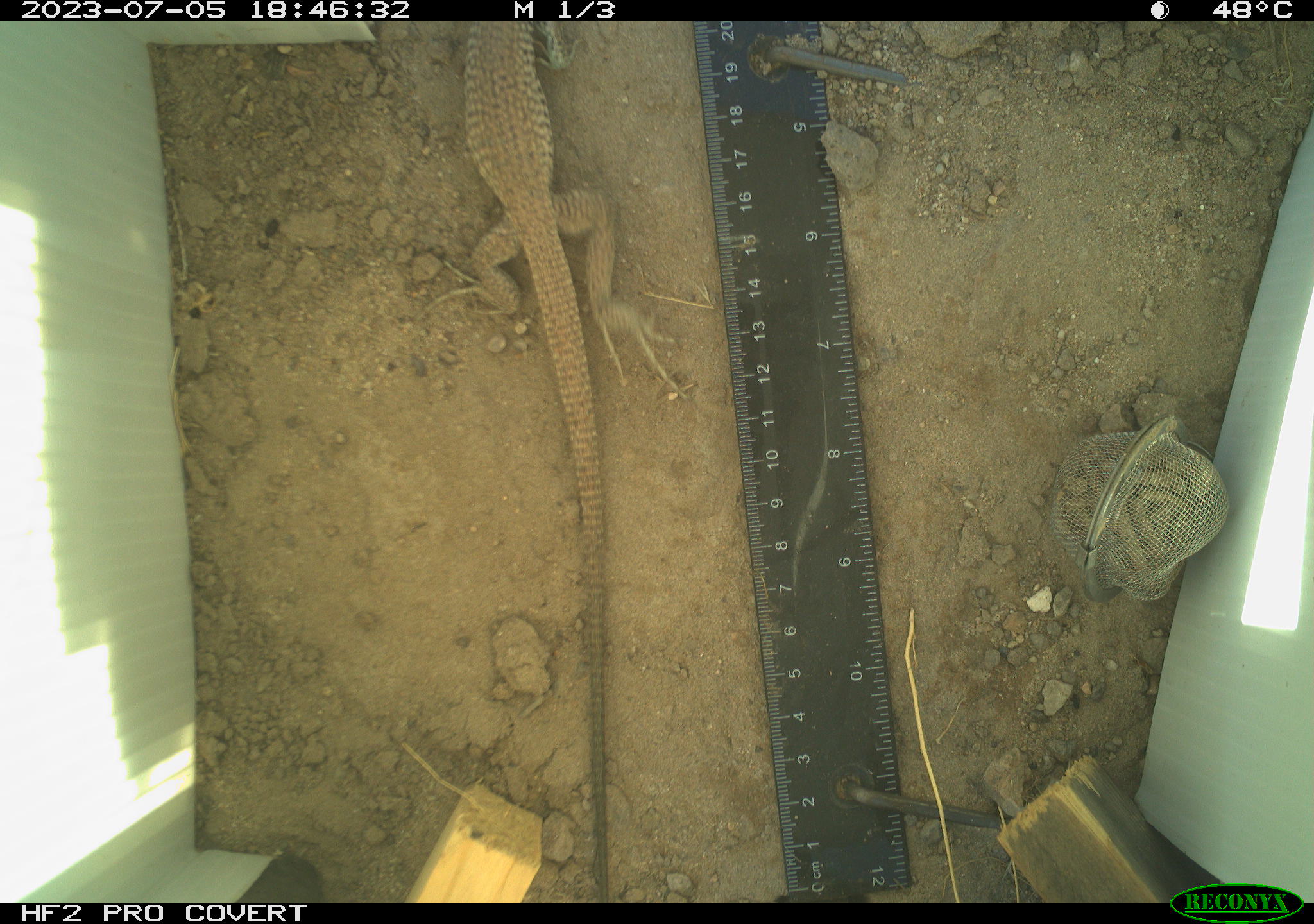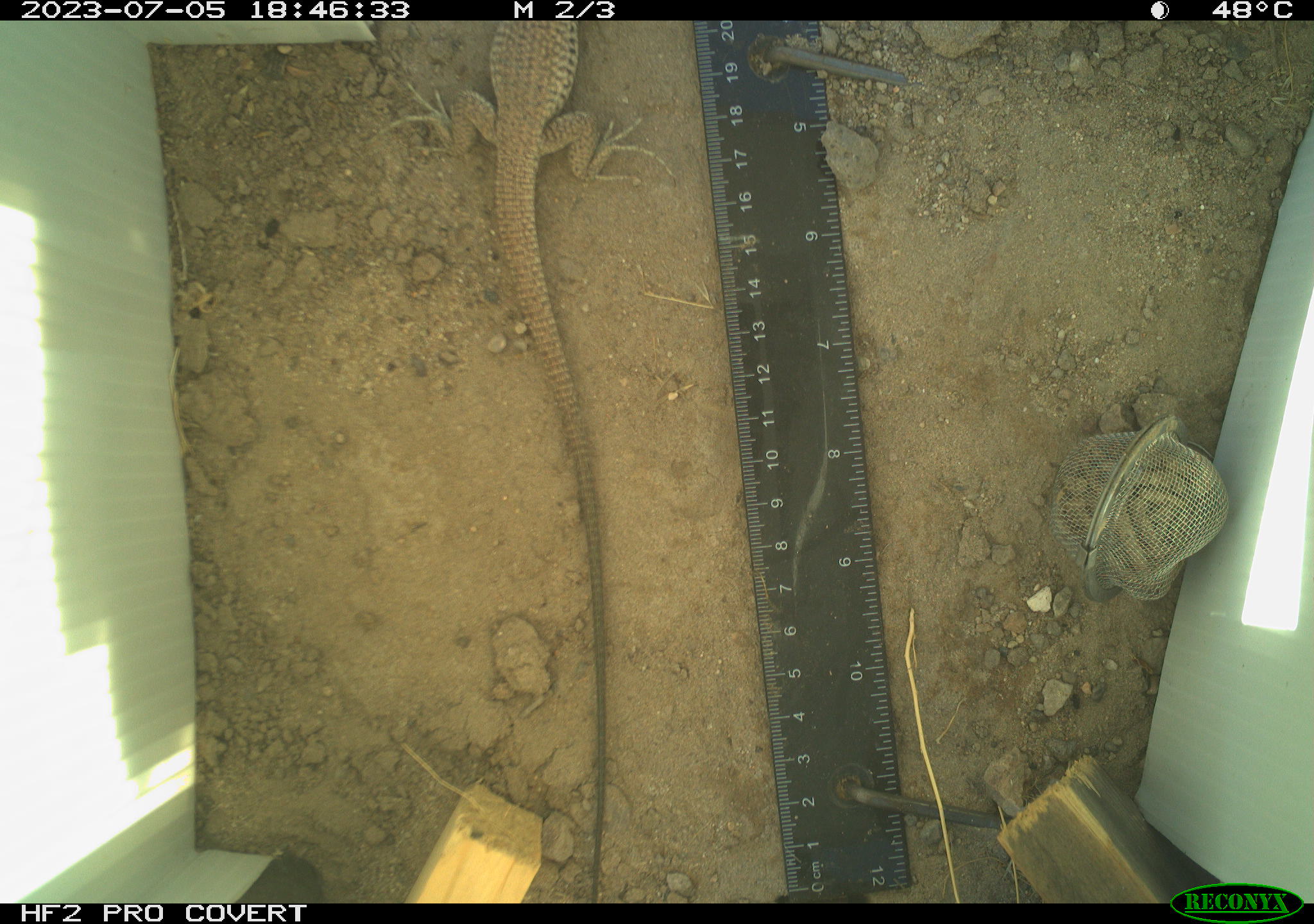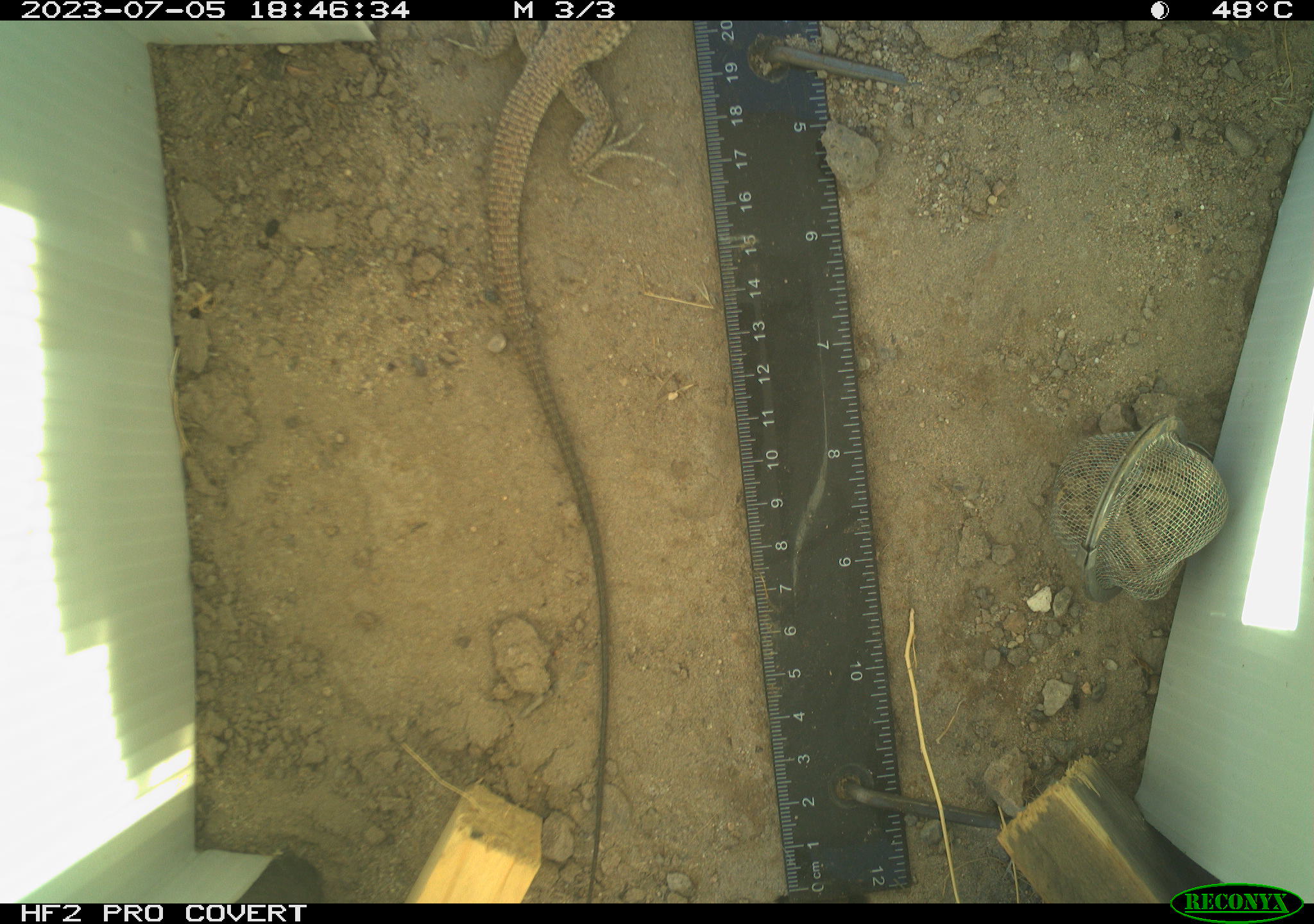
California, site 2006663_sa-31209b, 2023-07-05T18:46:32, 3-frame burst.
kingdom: Animalia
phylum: Chordata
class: Reptilia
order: Squamata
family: Teiidae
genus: Aspidoscelis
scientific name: Aspidoscelis tigris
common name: western whiptail